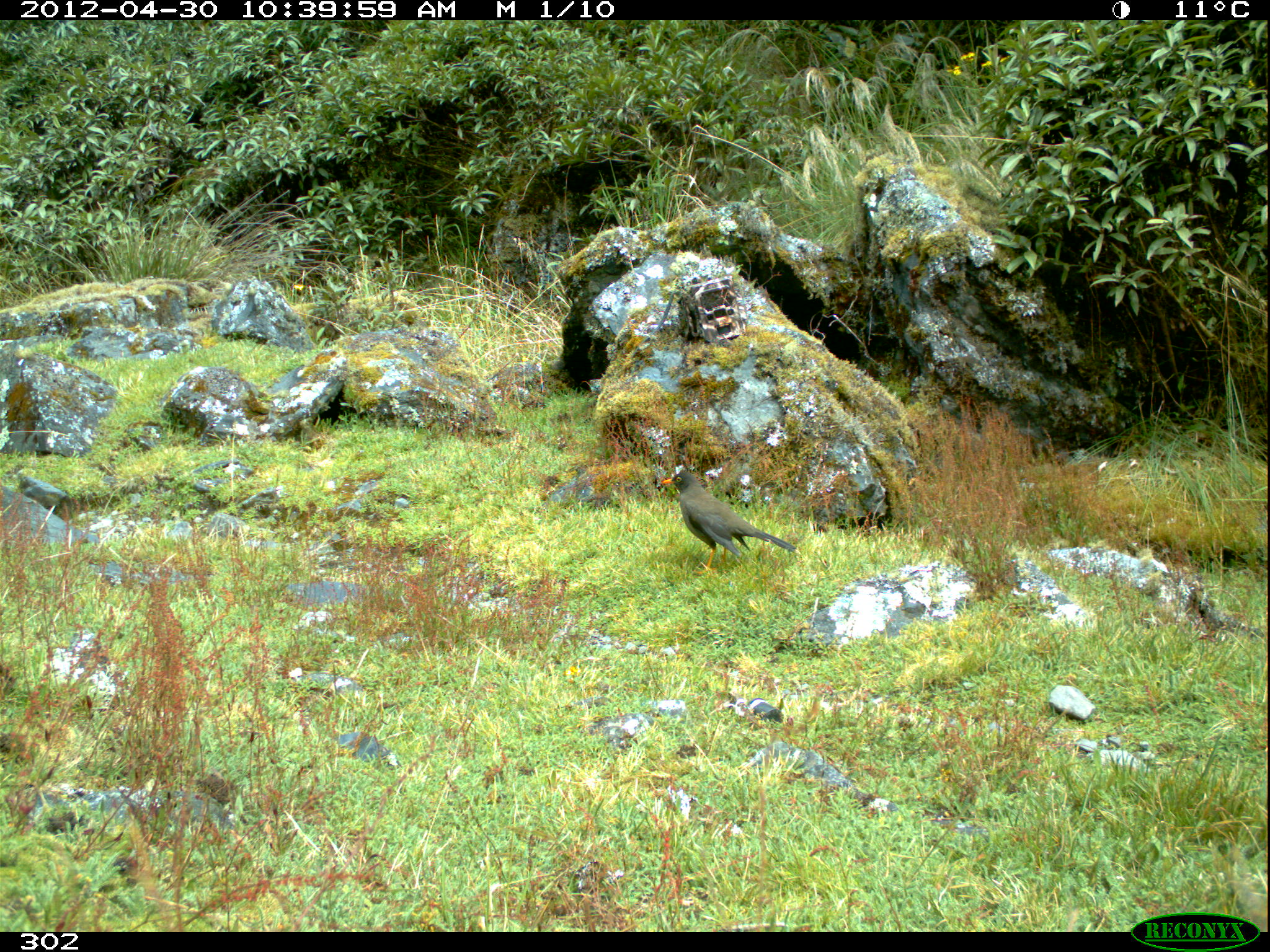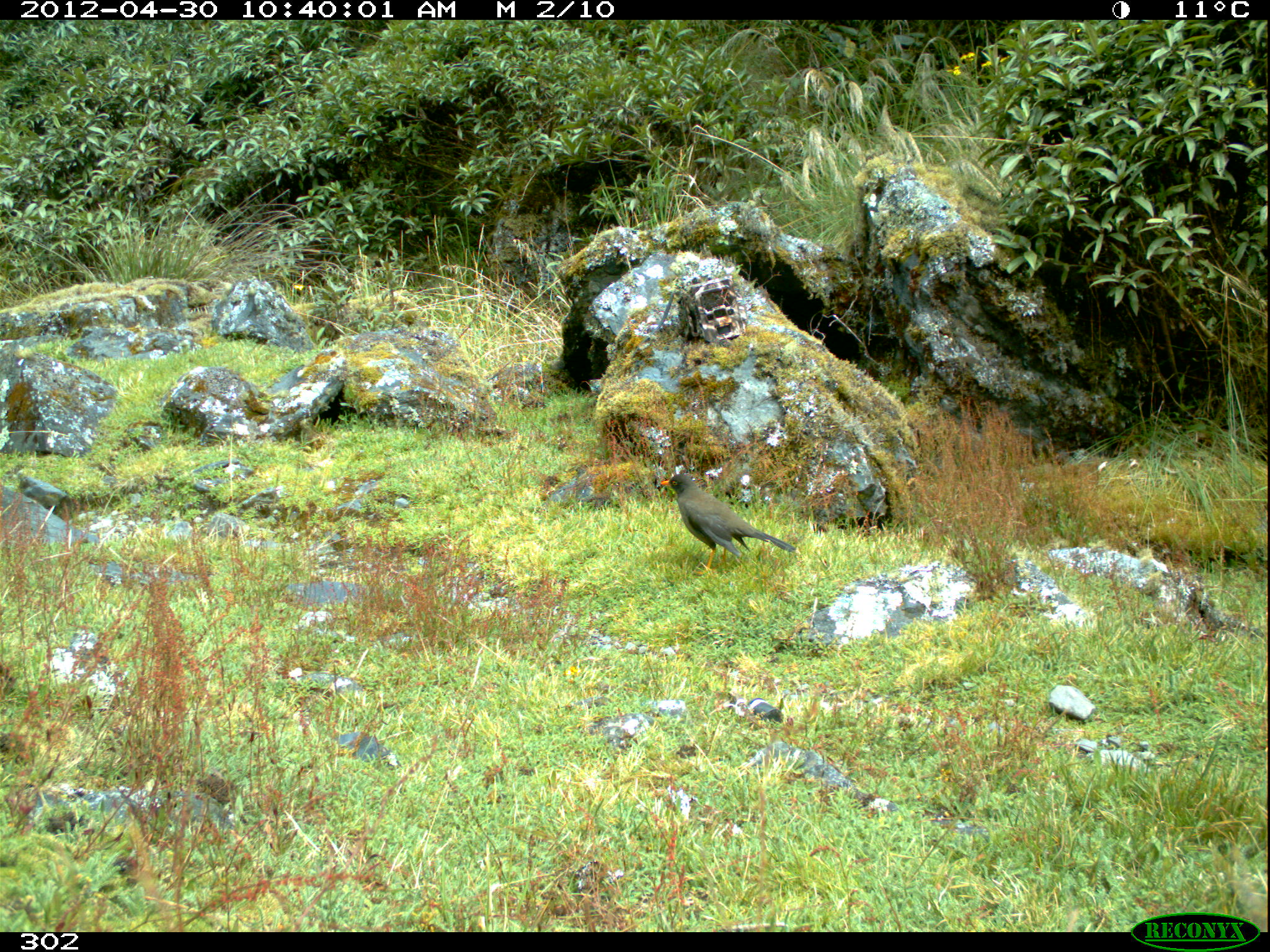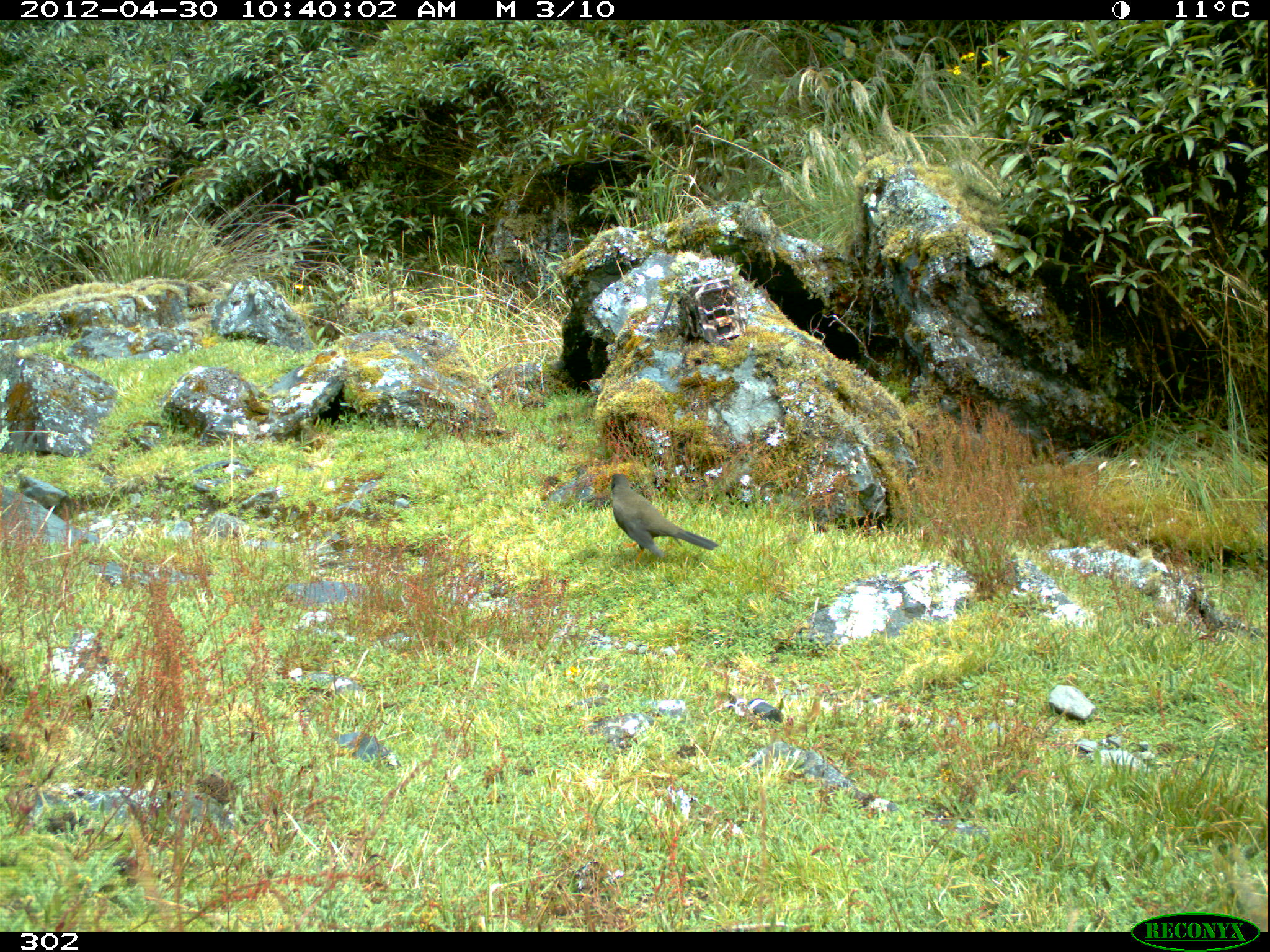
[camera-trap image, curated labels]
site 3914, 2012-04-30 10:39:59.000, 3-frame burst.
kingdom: Animalia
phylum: Chordata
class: Aves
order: Passeriformes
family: Turdidae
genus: Turdus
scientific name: Turdus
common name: true thrushes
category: turdus sp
Turdus sp (true thrushes) (Turdus).